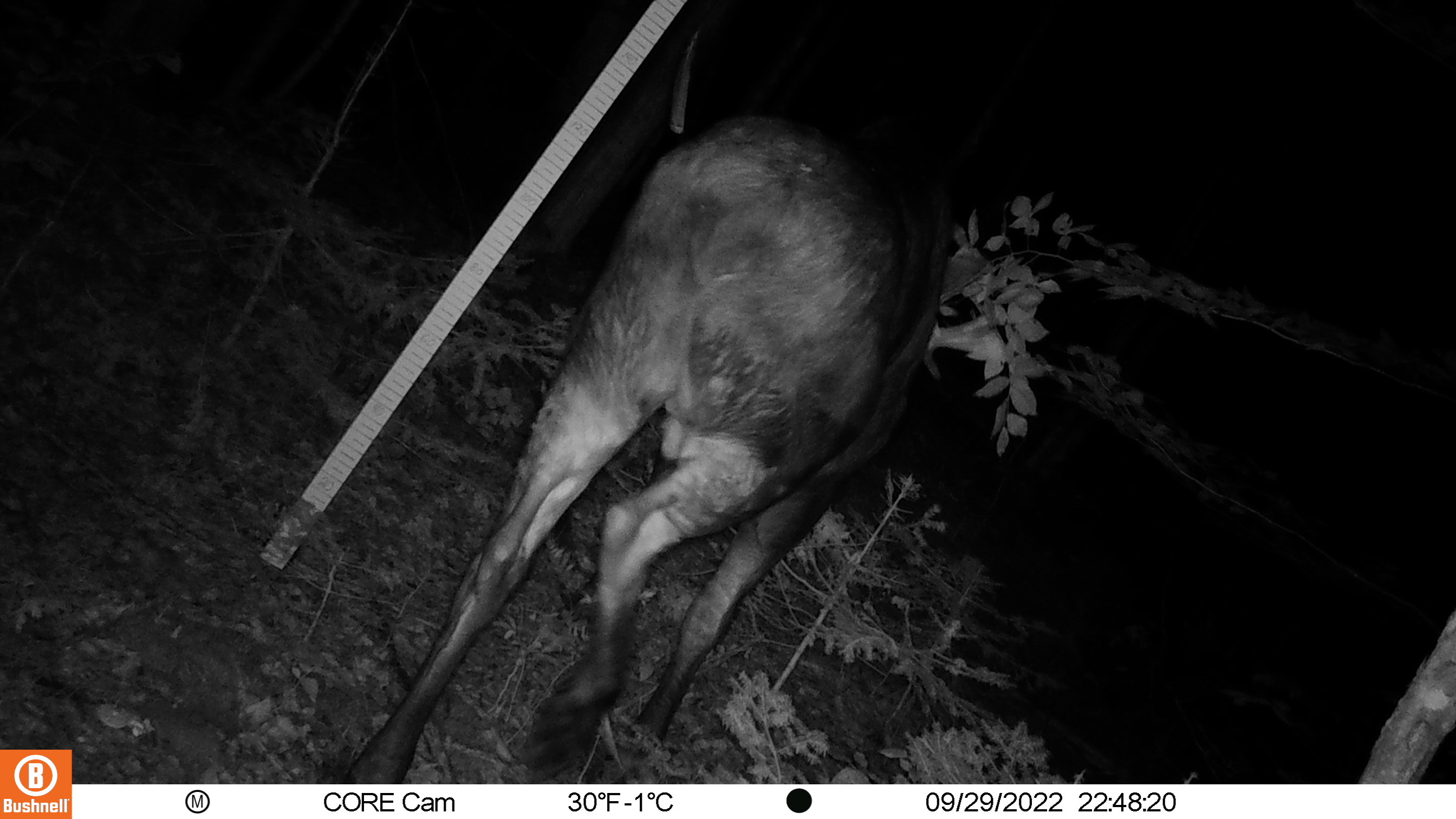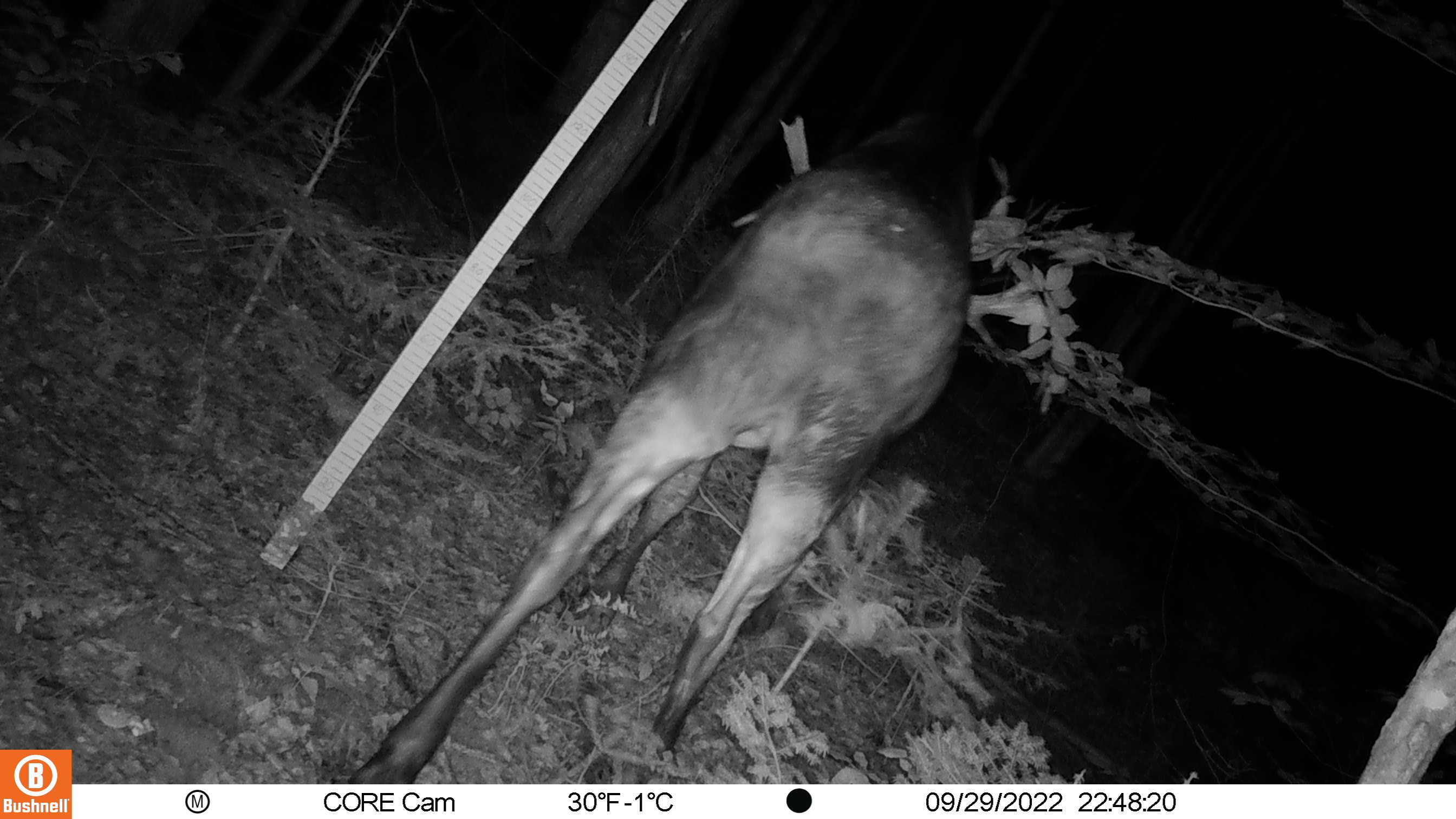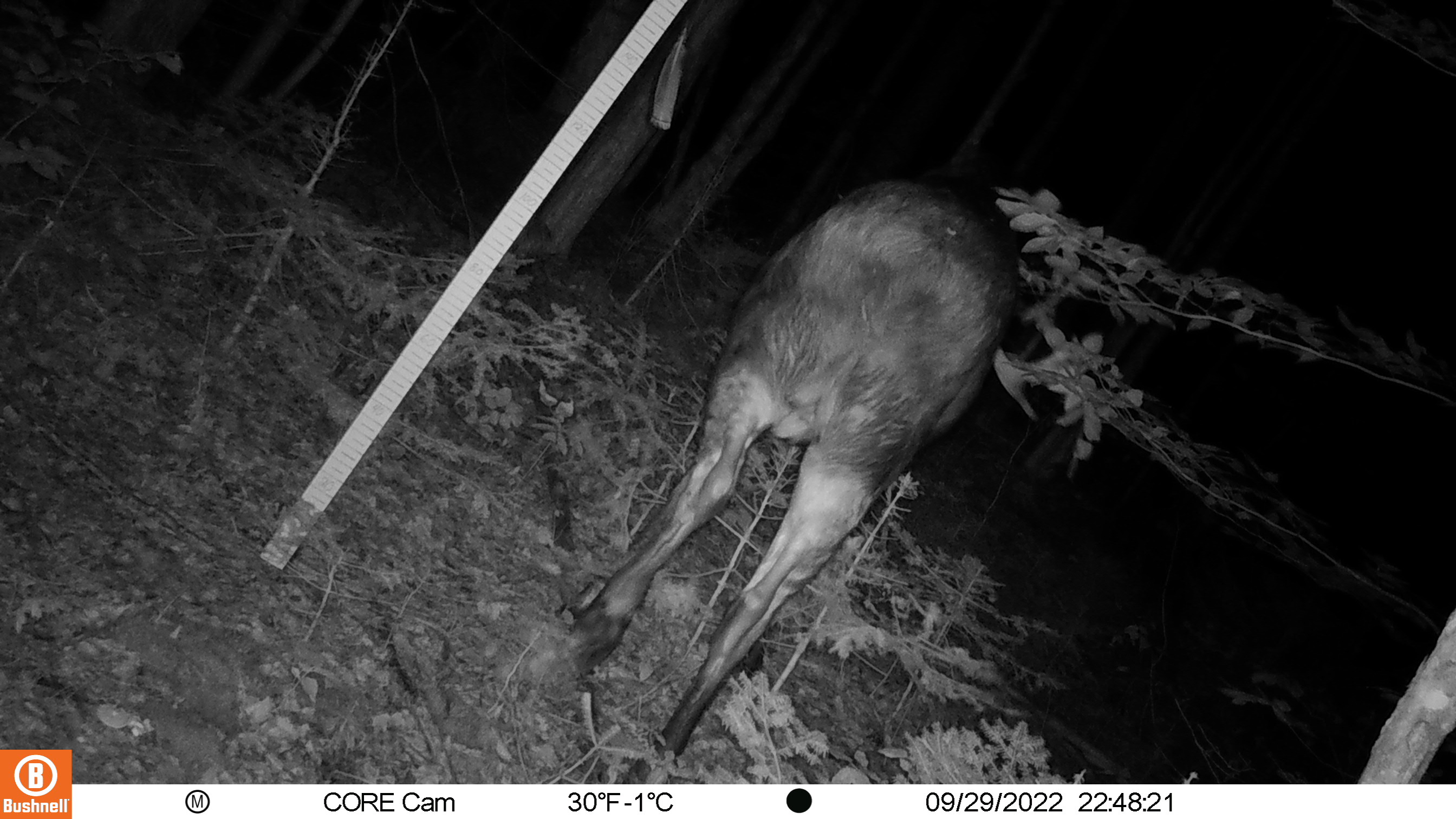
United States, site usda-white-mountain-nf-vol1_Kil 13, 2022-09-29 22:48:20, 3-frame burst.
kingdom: Animalia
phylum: Chordata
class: Mammalia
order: Artiodactyla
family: Cervidae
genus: Alces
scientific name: Alces alces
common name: moose